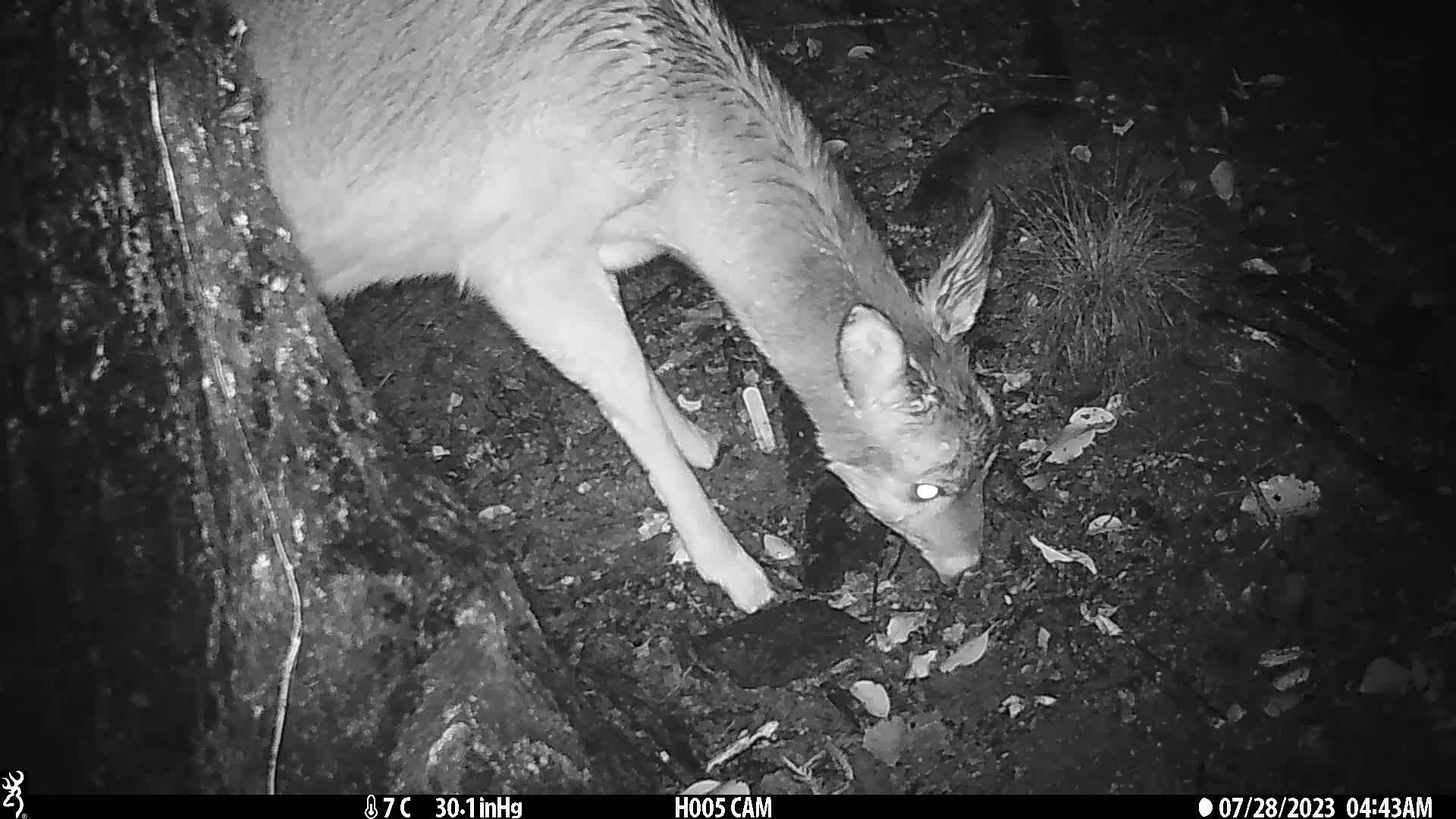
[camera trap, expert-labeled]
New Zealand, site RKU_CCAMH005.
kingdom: Animalia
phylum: Chordata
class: Mammalia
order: Artiodactyla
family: Cervidae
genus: Odocoileus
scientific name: Odocoileus virginianus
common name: white-tailed deer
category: white tailed deer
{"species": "white tailed deer (white-tailed deer) (Odocoileus virginianus)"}